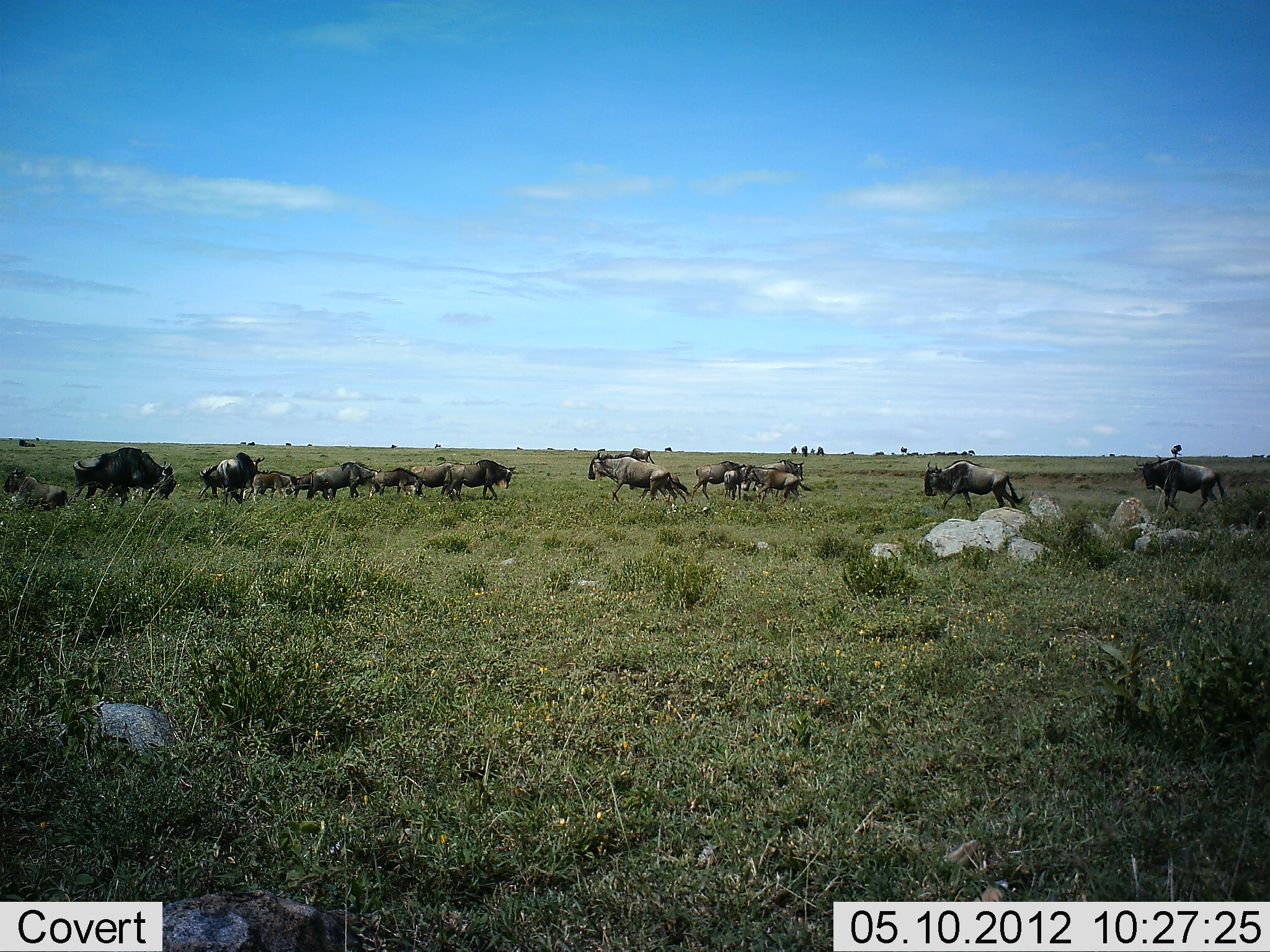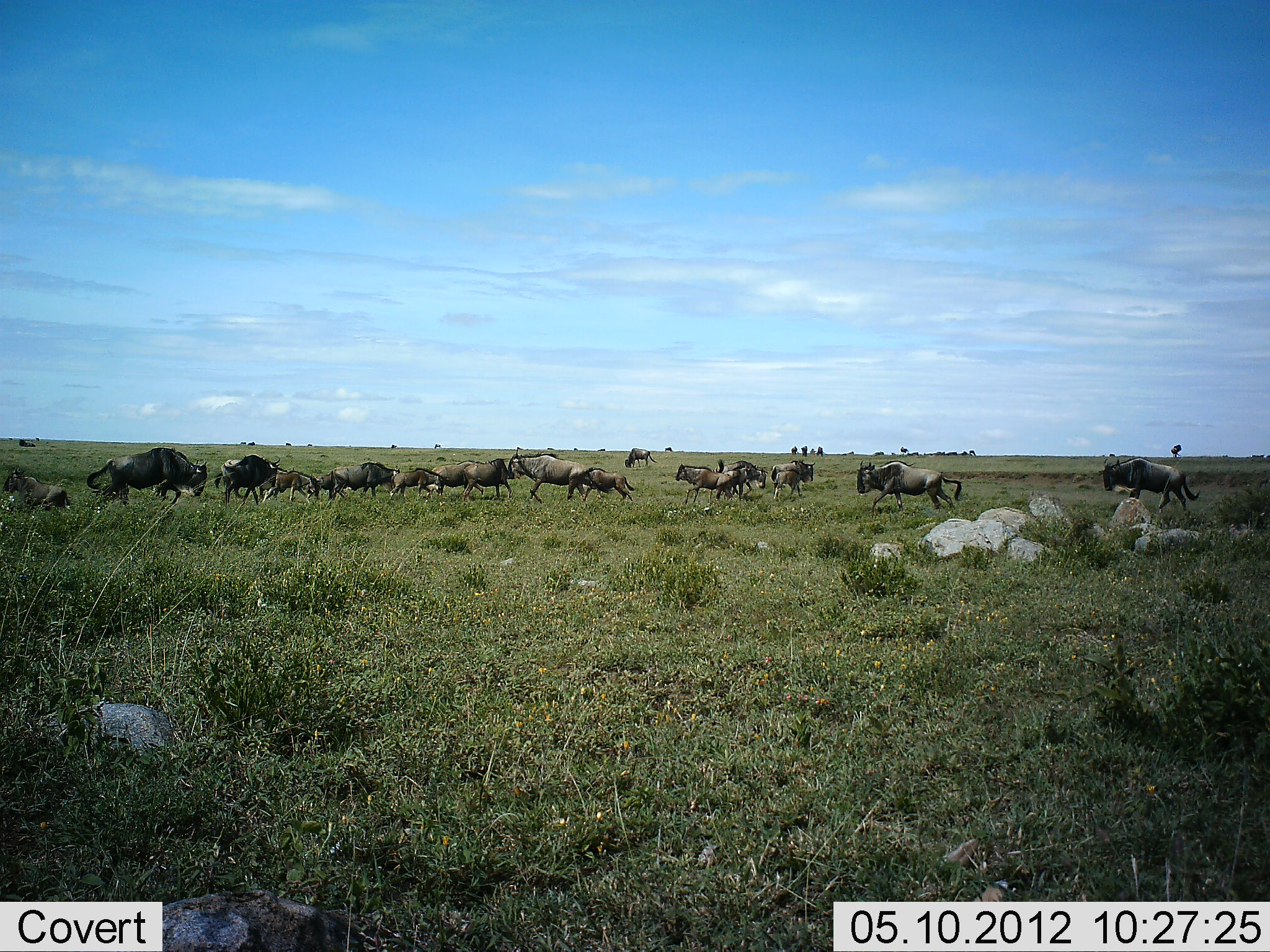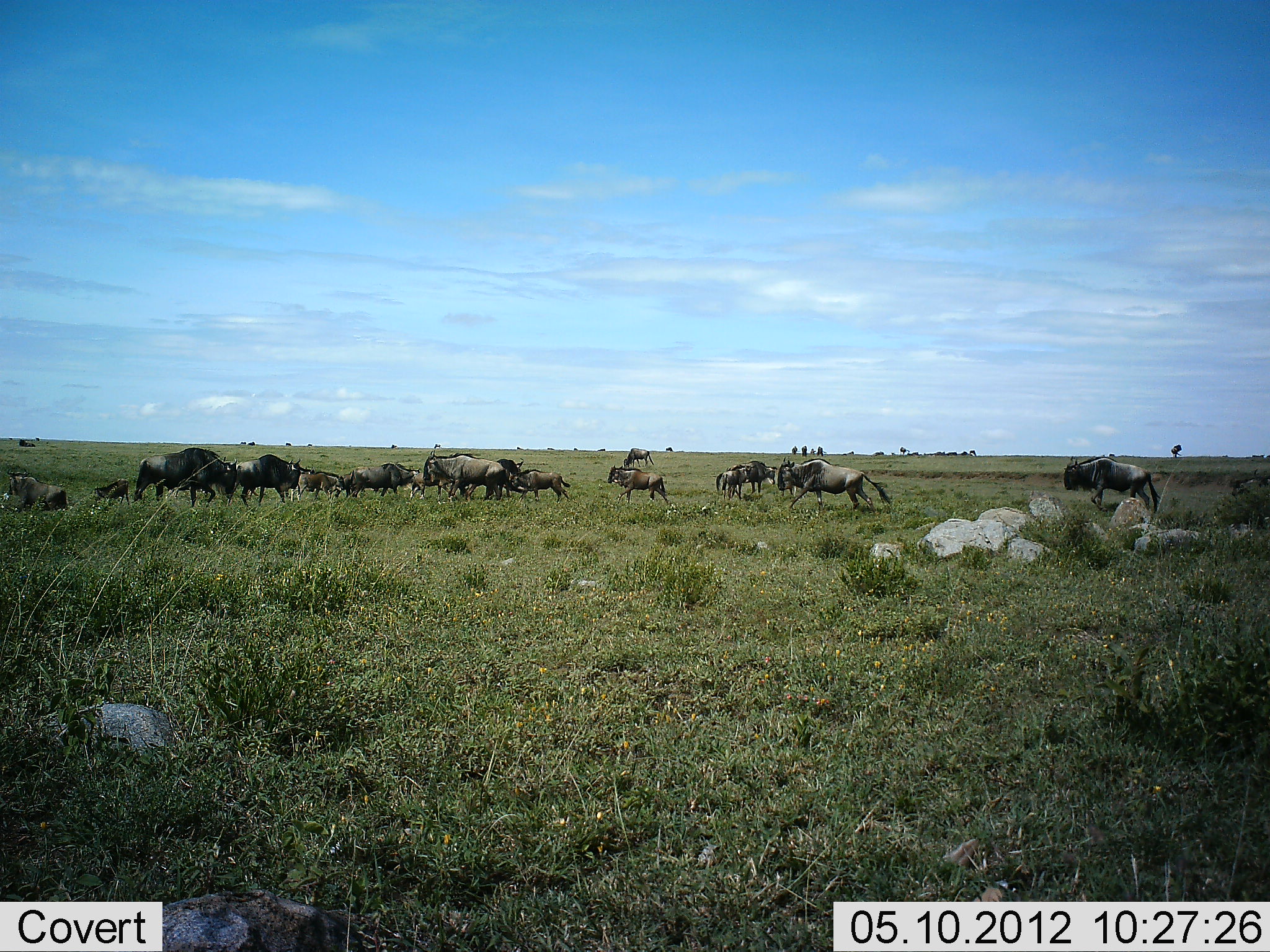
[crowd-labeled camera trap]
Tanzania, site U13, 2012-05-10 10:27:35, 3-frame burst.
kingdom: Animalia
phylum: Chordata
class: Mammalia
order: Artiodactyla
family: Bovidae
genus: Connochaetes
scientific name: Connochaetes taurinus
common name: blue wildebeest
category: wildebeest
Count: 11-50.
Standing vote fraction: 20%.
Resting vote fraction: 10%.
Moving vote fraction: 80%.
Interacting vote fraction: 10%.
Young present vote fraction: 30%.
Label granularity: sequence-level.